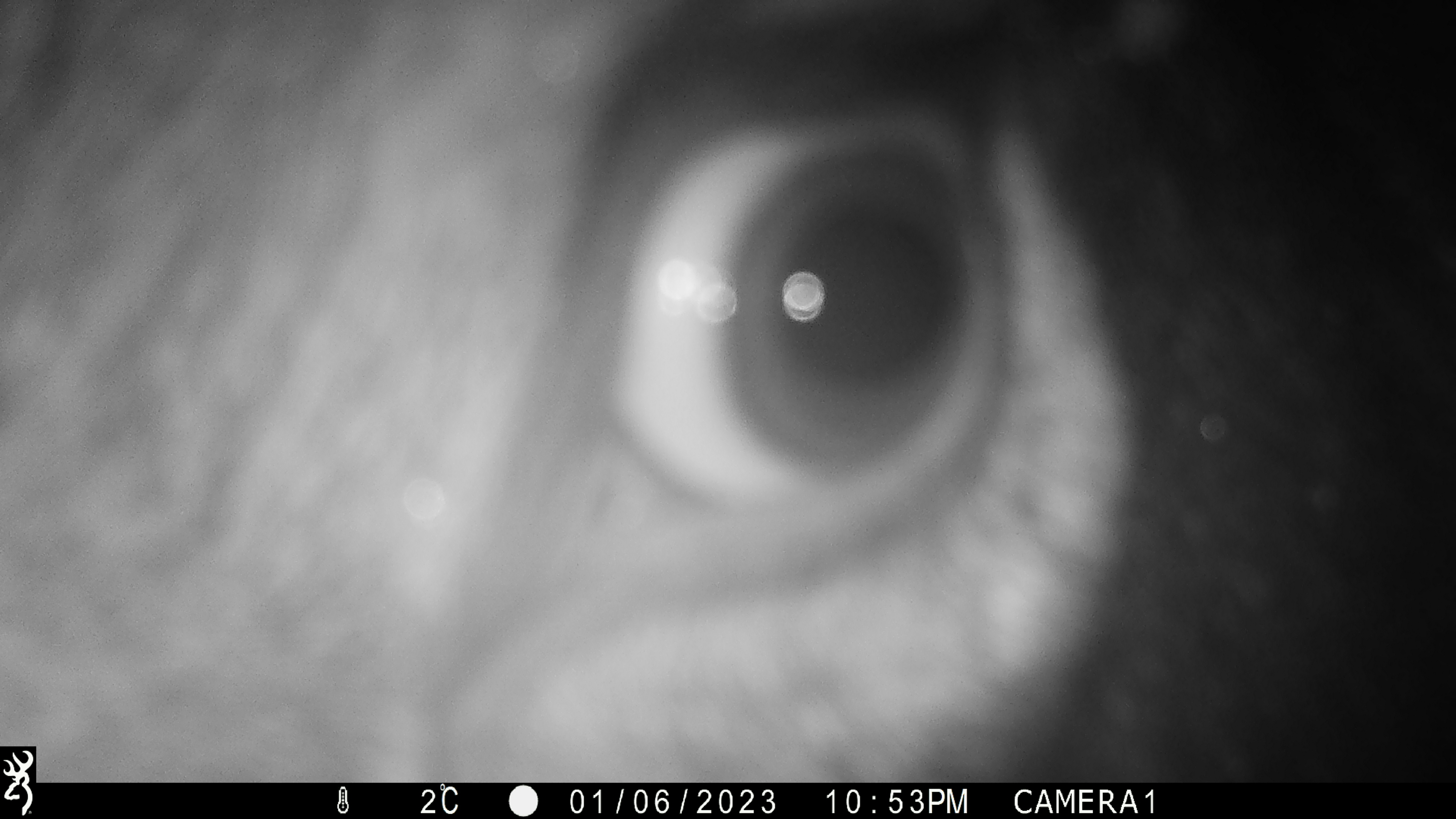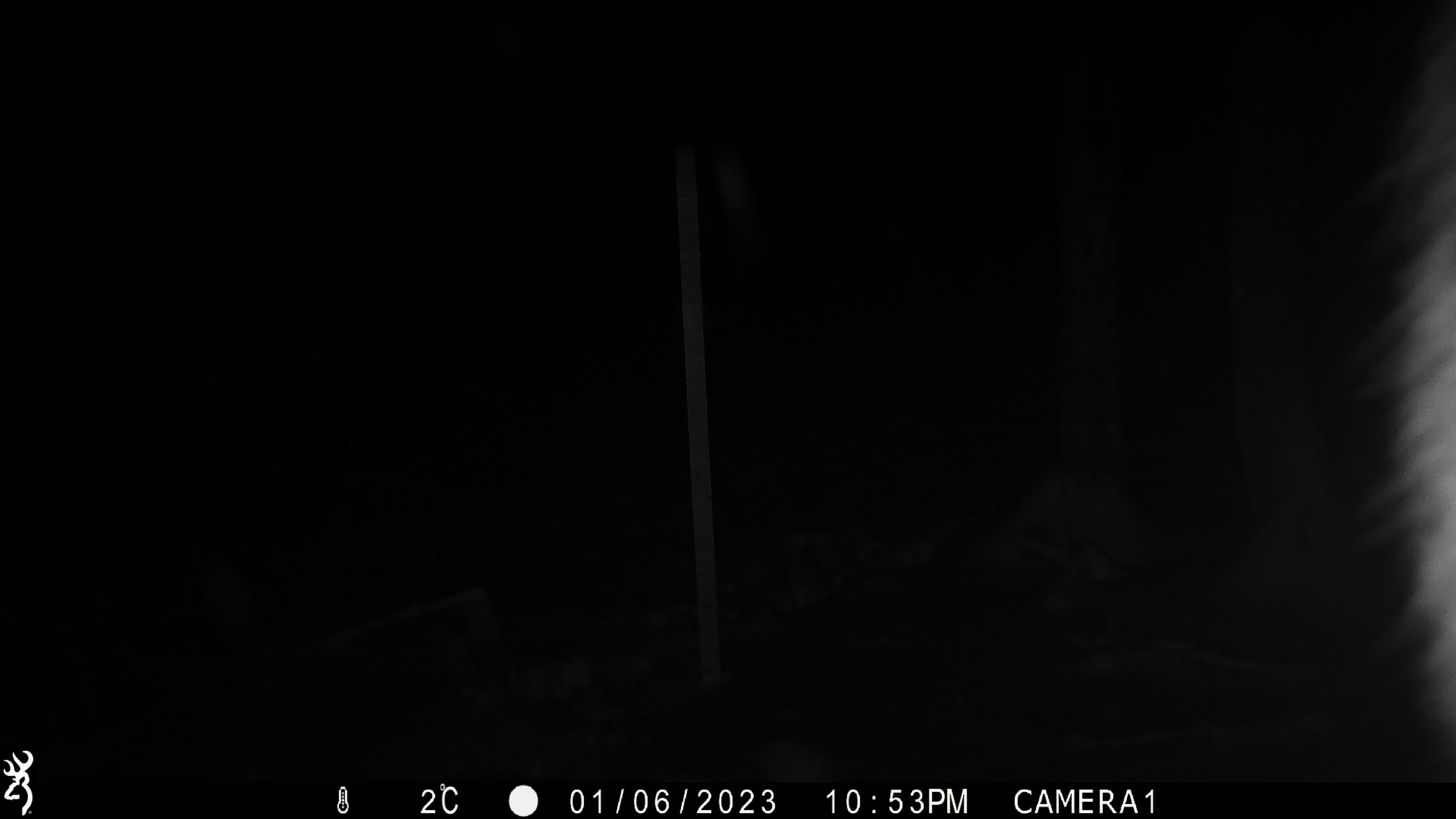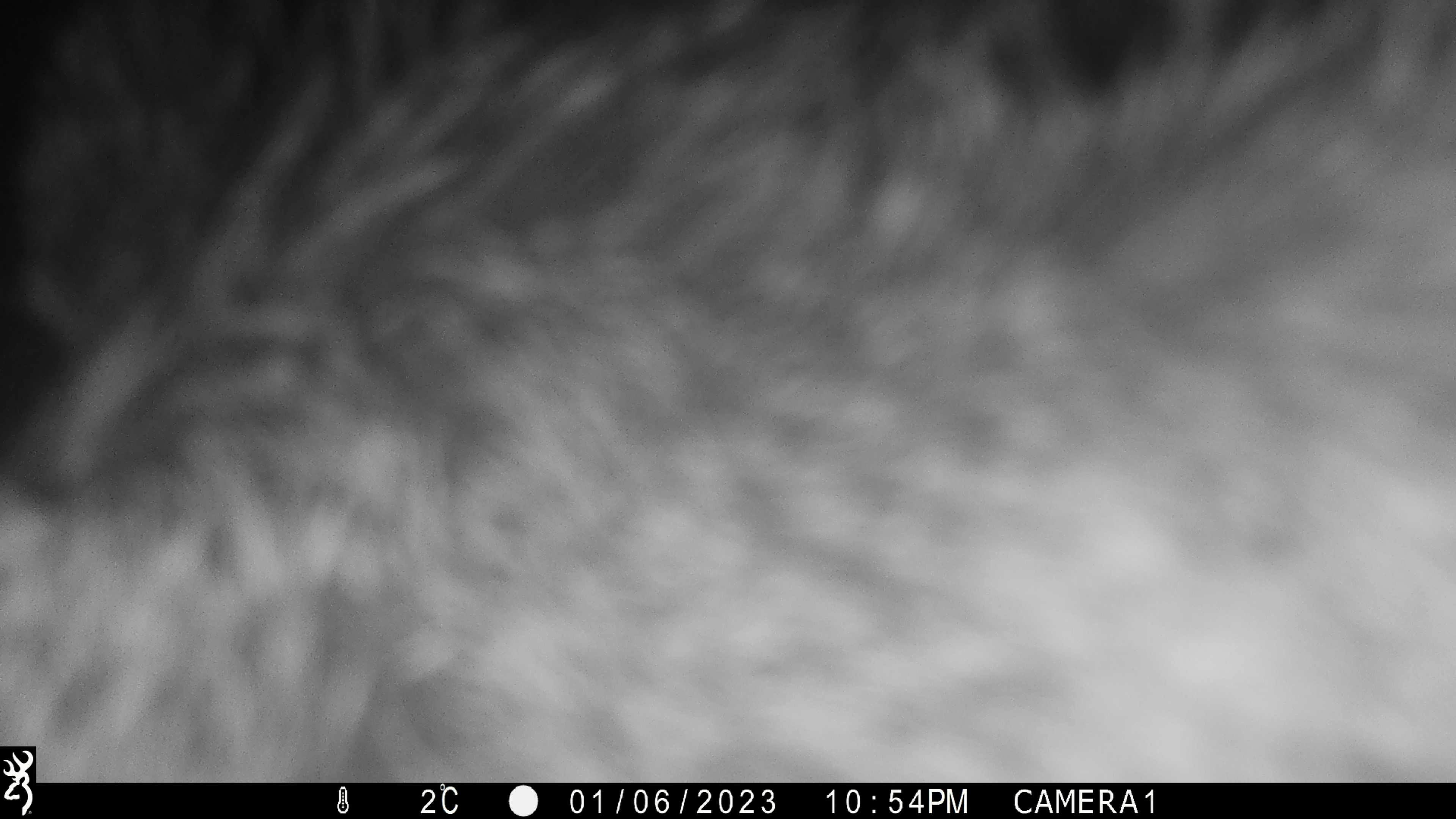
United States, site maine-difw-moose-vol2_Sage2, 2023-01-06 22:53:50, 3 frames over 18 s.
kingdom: Animalia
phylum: Chordata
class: Mammalia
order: Artiodactyla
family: Cervidae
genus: Alces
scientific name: Alces alces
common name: moose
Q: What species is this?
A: Moose (Alces alces).